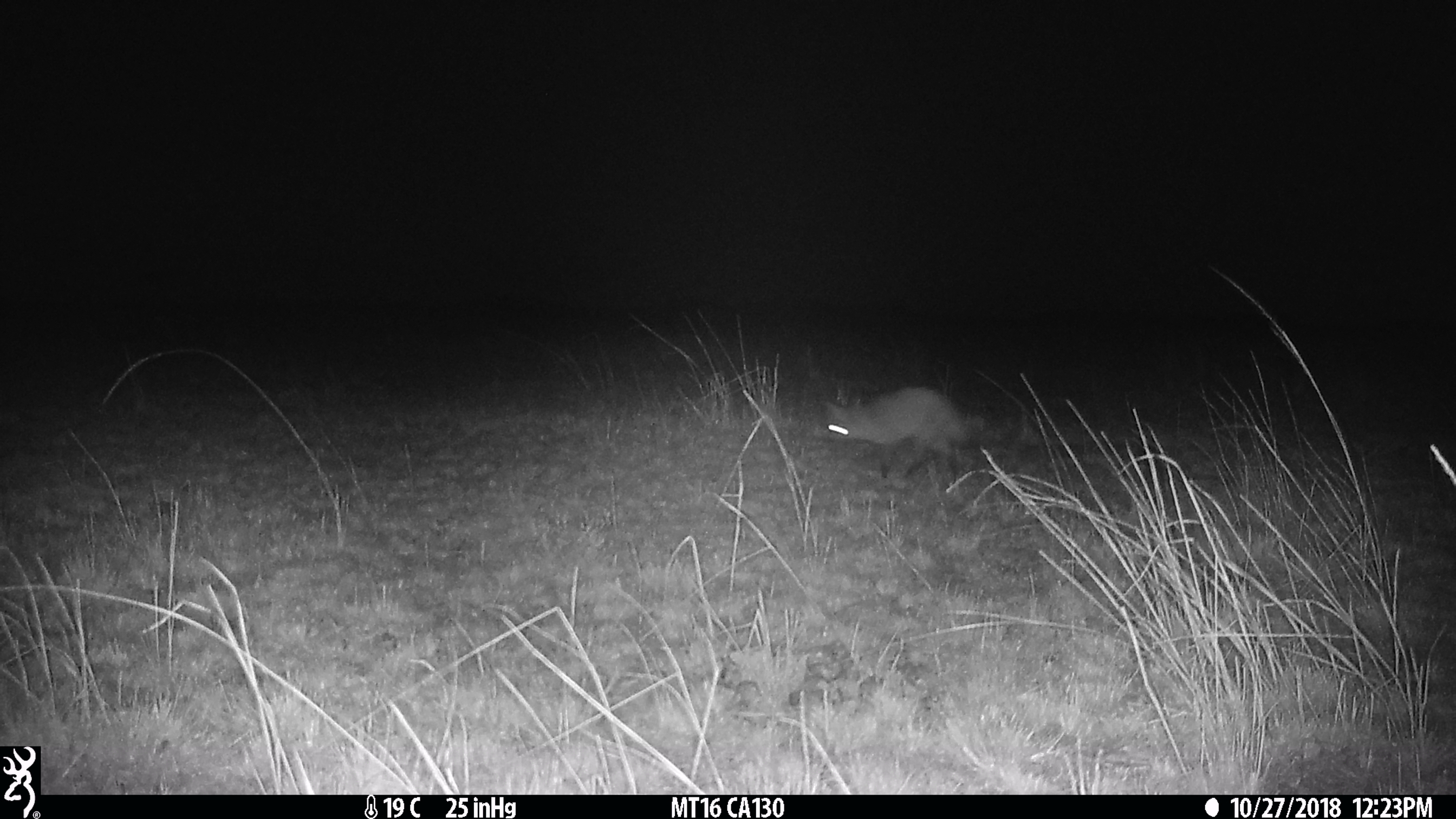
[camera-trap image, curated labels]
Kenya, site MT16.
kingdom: Animalia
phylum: Chordata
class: Mammalia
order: Carnivora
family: Canidae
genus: Otocyon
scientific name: Otocyon megalotis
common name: bat-eared fox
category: bateared fox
Bateared fox (bat-eared fox) (Otocyon megalotis).